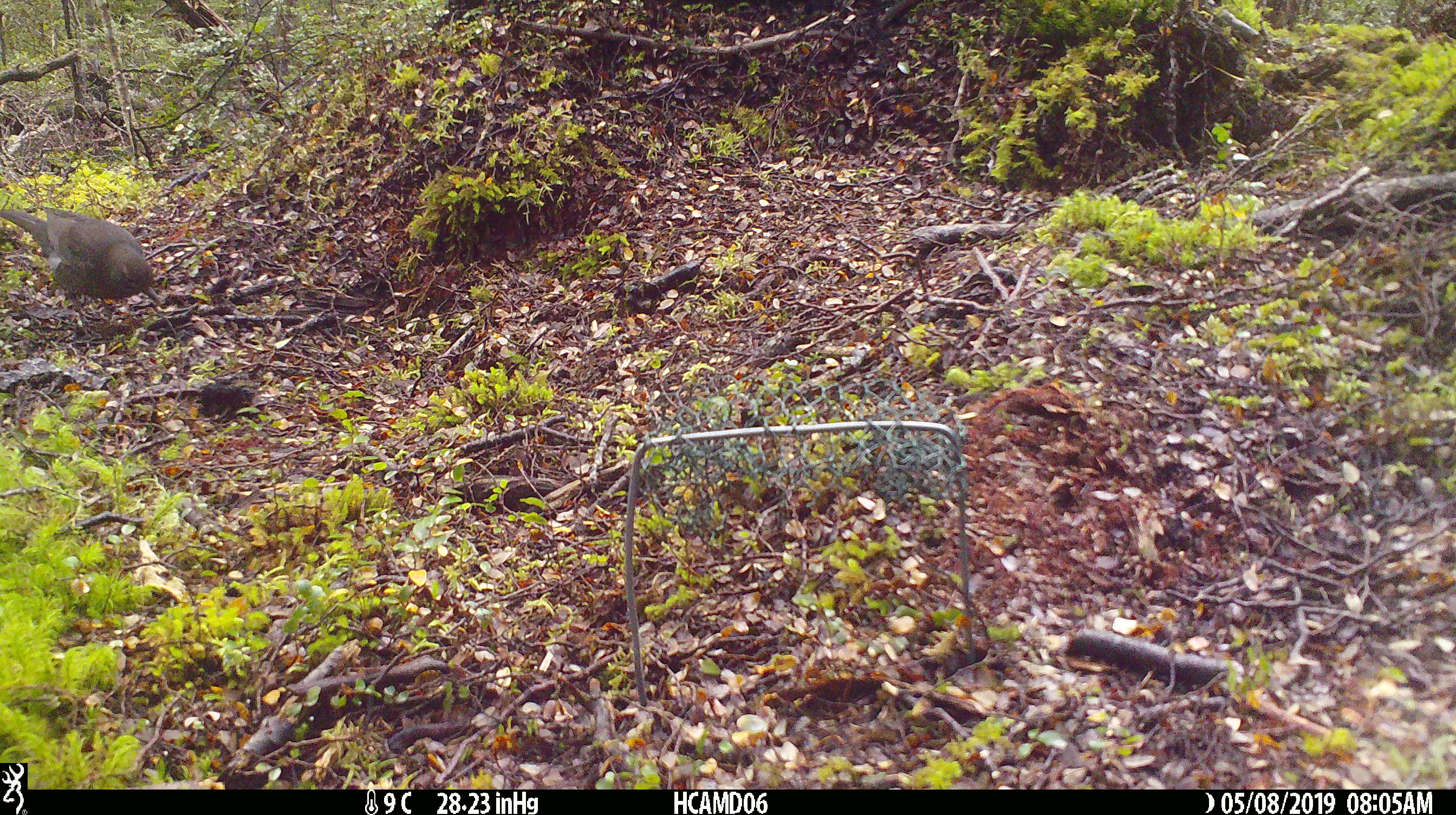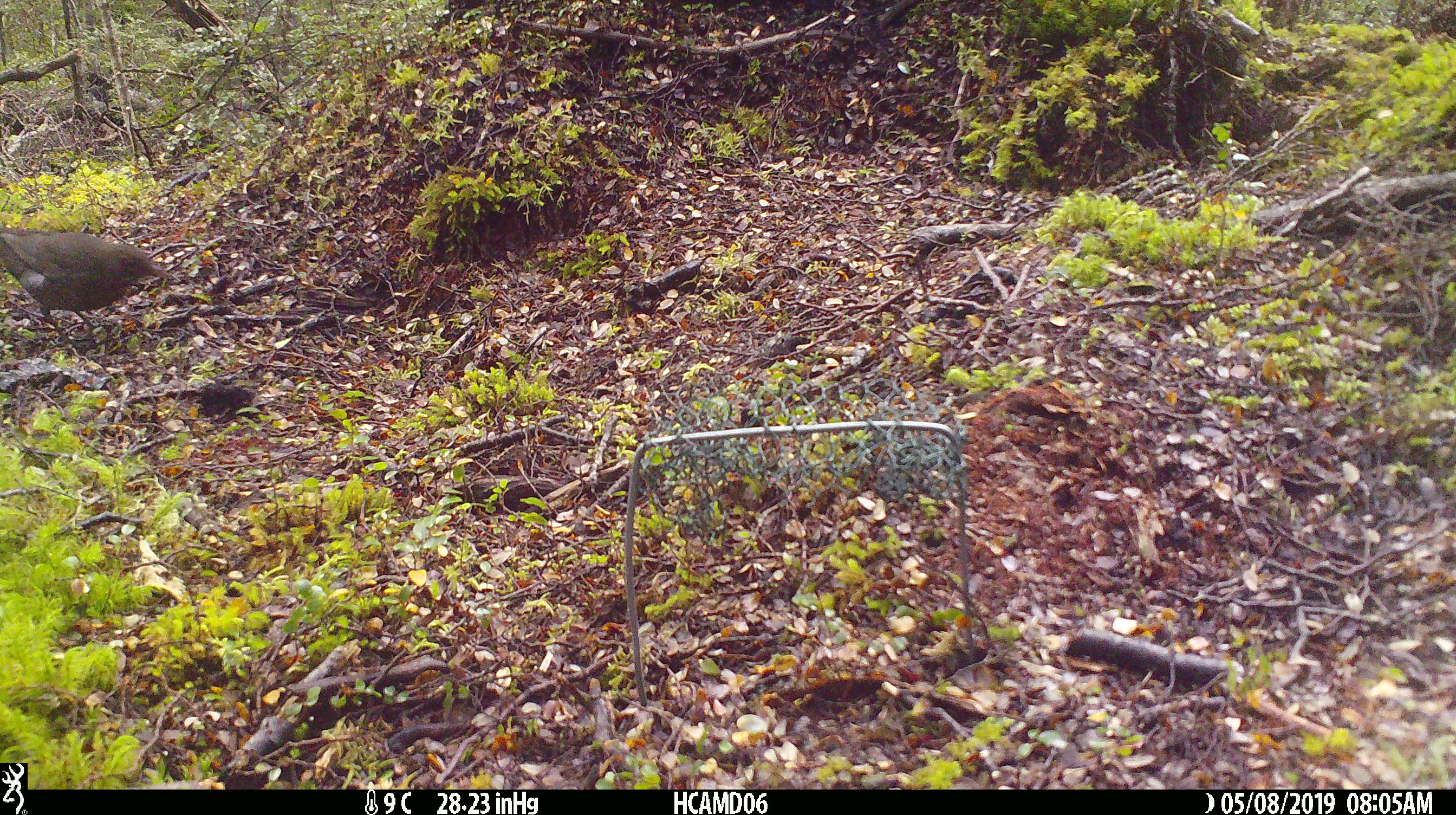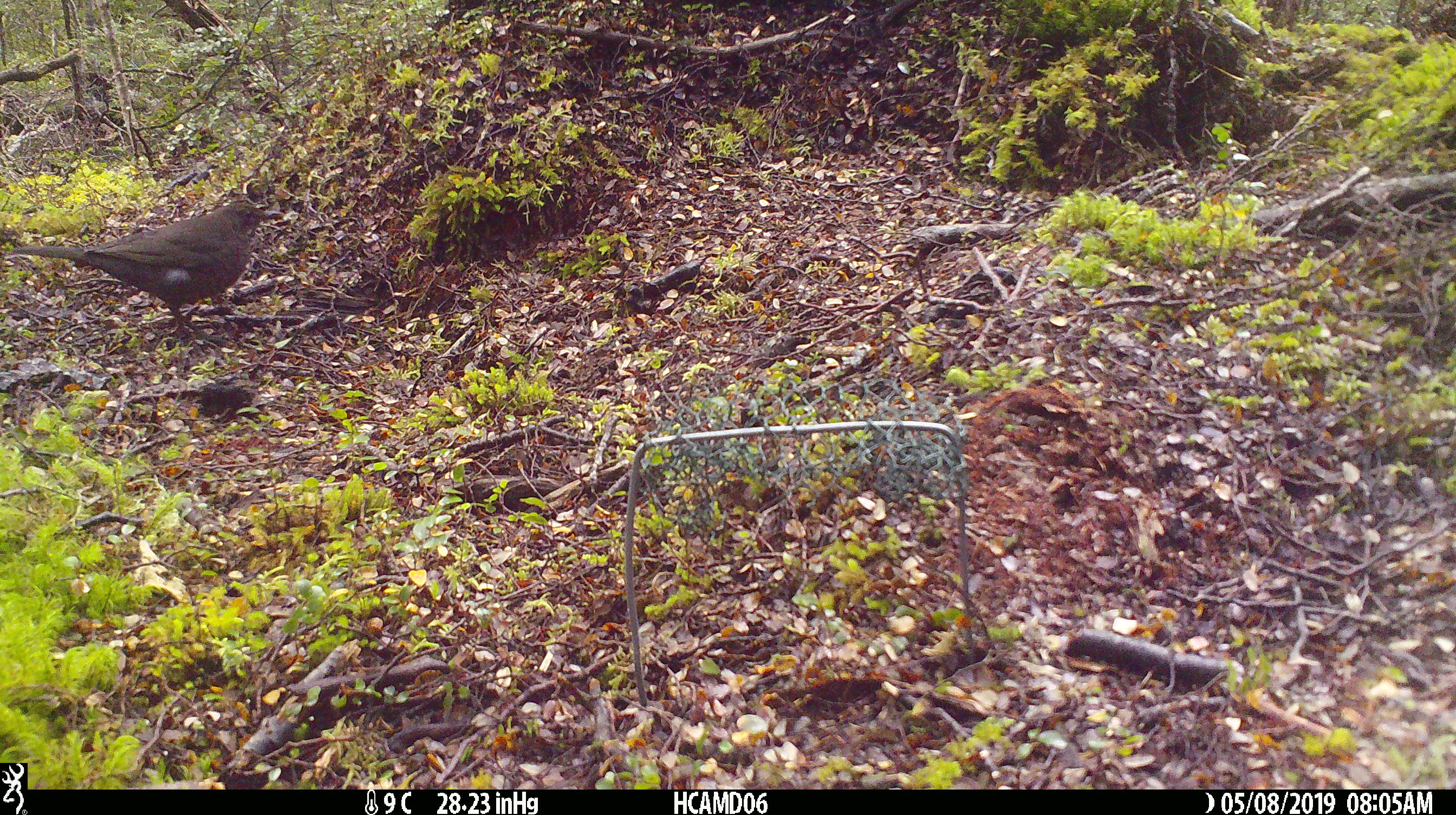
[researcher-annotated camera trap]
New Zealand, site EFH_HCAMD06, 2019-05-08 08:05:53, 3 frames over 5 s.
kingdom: Animalia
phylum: Chordata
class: Aves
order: Passeriformes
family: Turdidae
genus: Turdus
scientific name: Turdus merula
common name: eurasian blackbird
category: blackbird